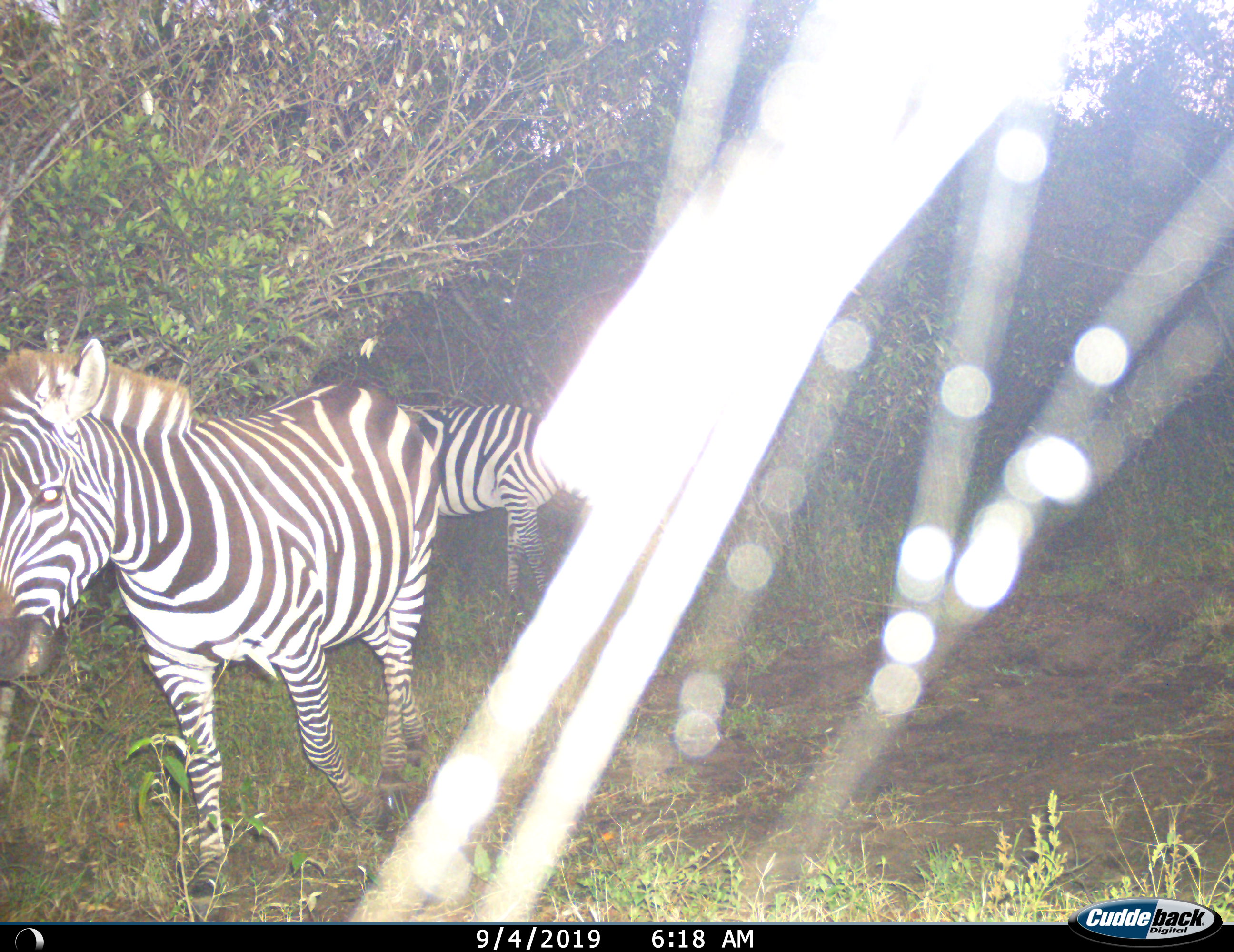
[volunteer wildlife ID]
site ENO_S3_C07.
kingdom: Animalia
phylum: Chordata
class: Mammalia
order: Perissodactyla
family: Equidae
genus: Equus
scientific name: Equus quagga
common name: plains zebra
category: zebraplains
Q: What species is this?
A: Zebraplains (plains zebra) (Equus quagga).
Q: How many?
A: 2.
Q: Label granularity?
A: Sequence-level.